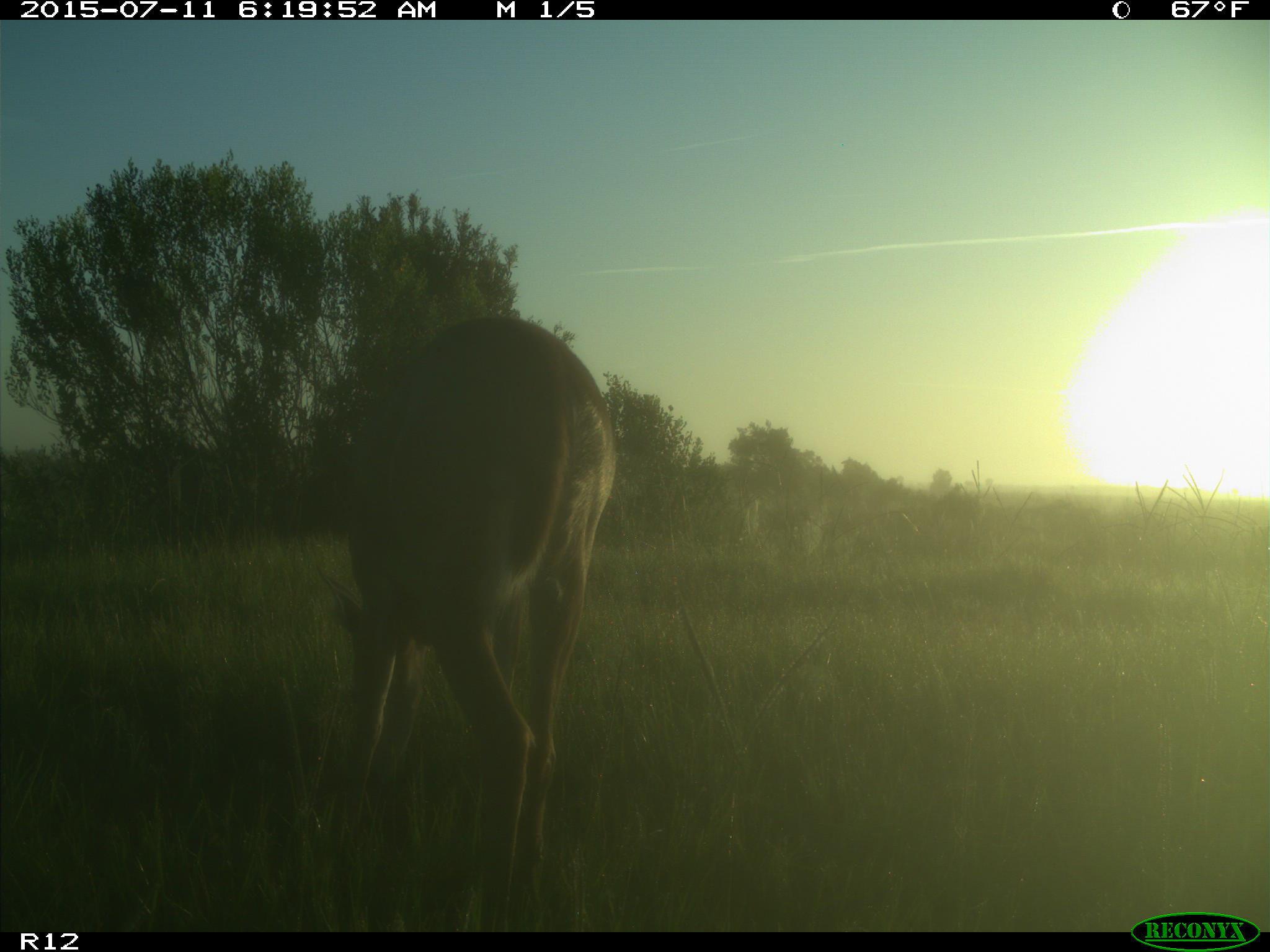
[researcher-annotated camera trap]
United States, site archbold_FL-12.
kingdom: Animalia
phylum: Chordata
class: Mammalia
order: Artiodactyla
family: Cervidae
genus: Odocoileus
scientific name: Odocoileus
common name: deer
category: unidentified deer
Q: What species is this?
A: Unidentified deer (deer) (Odocoileus).